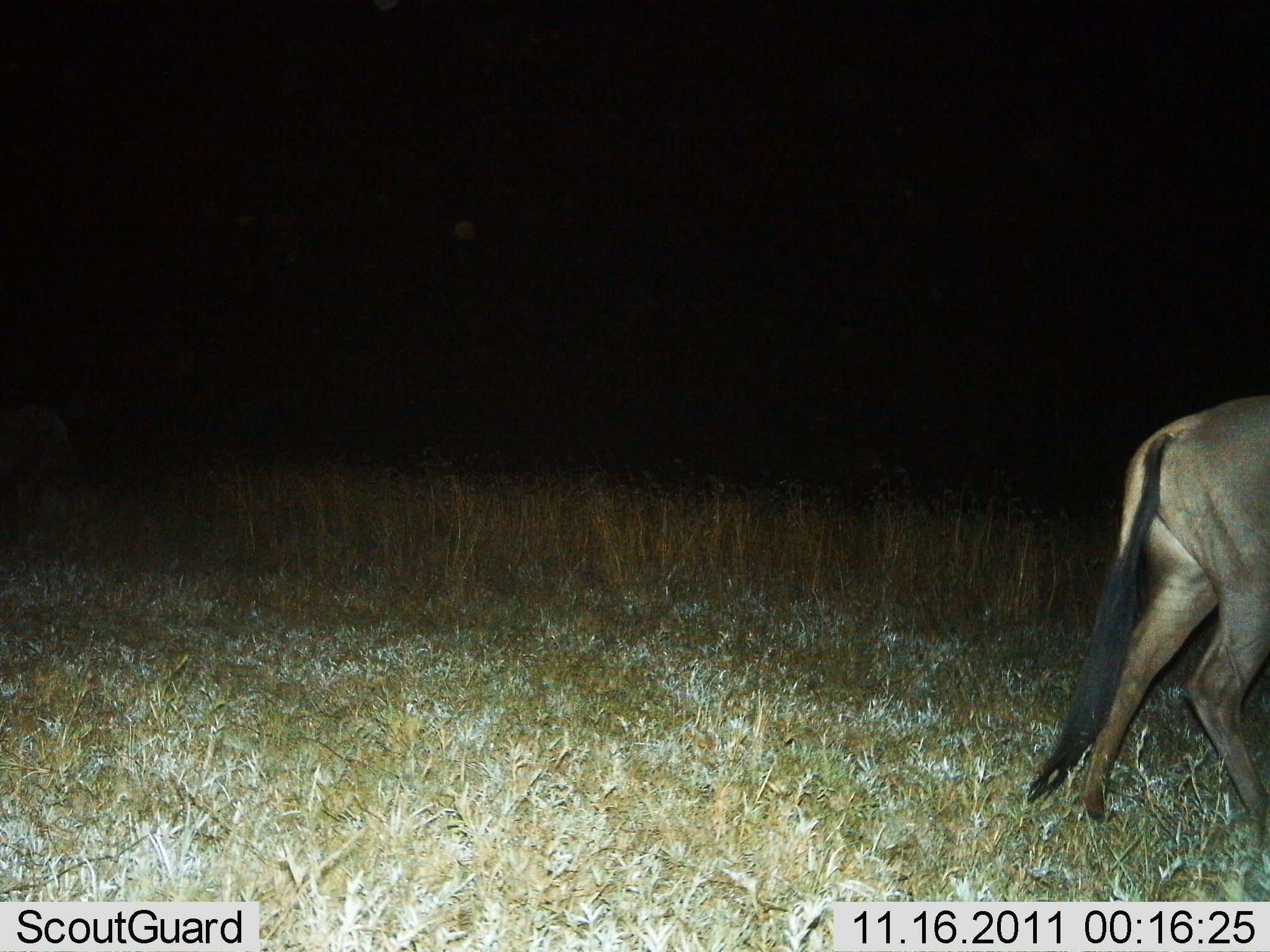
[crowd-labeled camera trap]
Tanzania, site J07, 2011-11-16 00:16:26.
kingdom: Animalia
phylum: Chordata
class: Mammalia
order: Artiodactyla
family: Bovidae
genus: Connochaetes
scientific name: Connochaetes taurinus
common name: blue wildebeest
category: wildebeest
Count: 1.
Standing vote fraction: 23%.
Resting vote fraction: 0%.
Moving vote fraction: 77%.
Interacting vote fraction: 0%.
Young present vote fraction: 0%.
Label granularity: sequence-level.